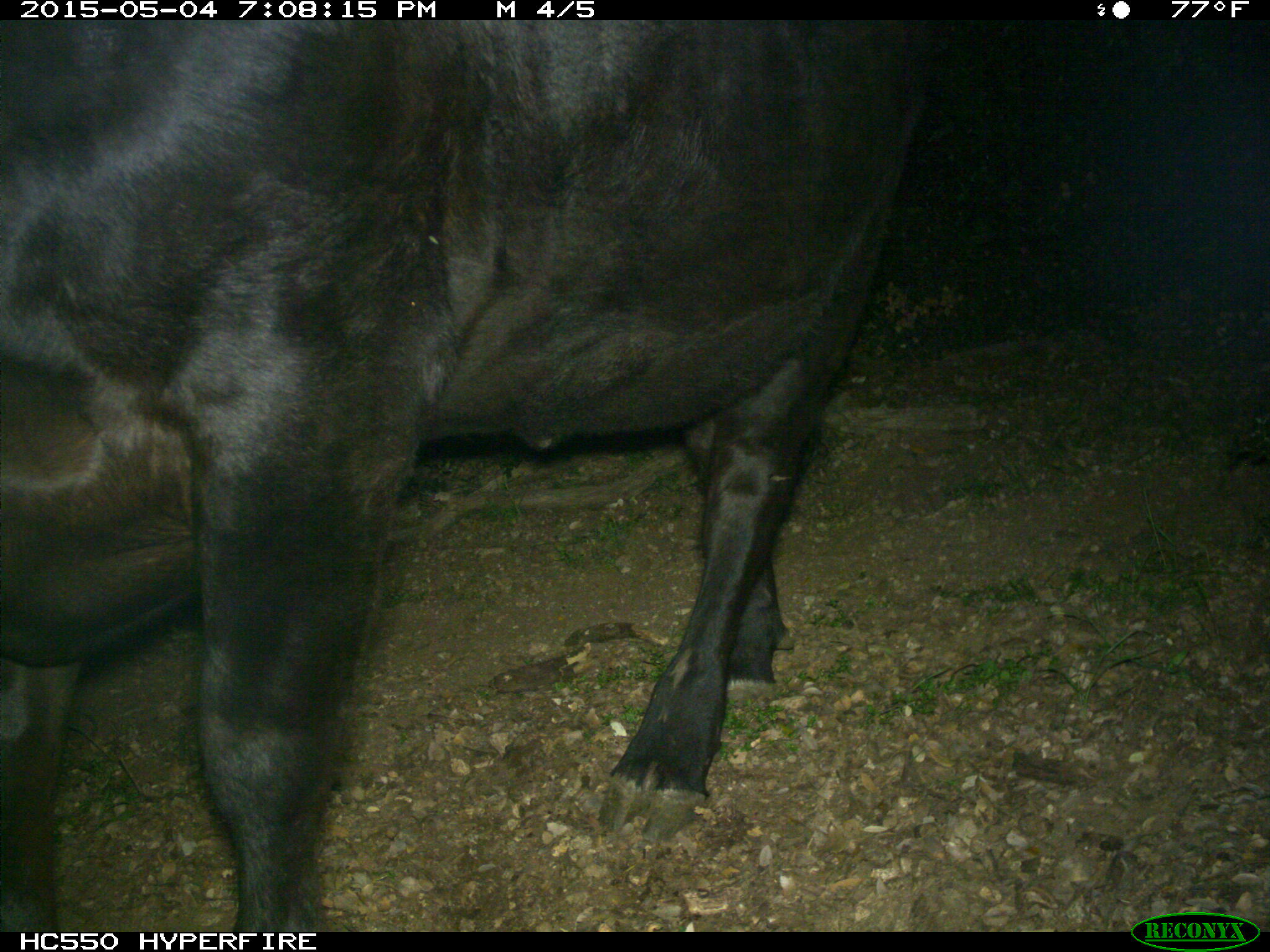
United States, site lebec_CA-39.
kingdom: Animalia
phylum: Chordata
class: Mammalia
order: Artiodactyla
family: Bovidae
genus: Bos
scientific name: Bos taurus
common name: domestic cow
Bos taurus (domestic cow).